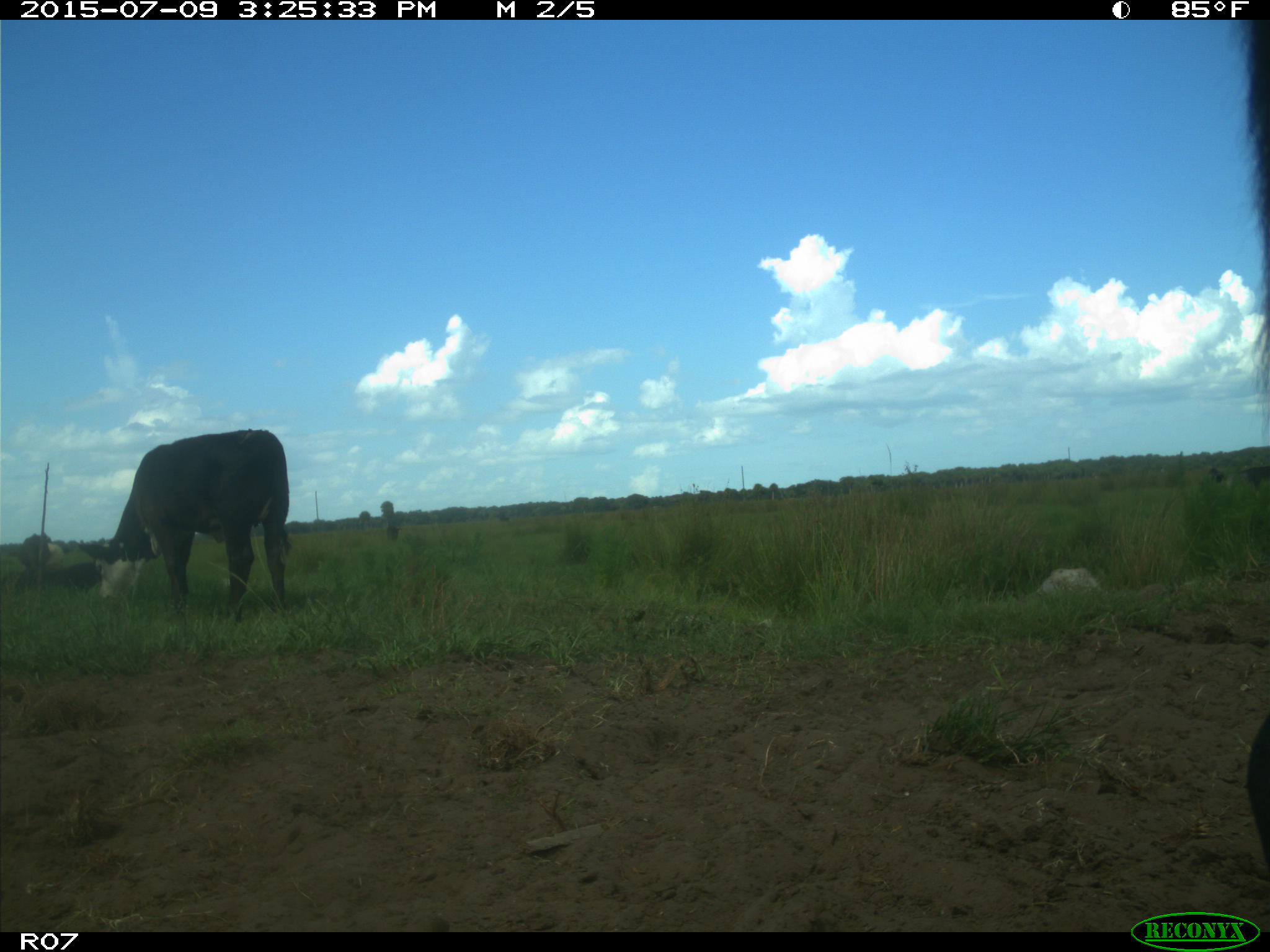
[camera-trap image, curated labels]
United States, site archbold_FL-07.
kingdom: Animalia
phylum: Chordata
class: Mammalia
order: Artiodactyla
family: Bovidae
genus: Bos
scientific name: Bos taurus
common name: domestic cow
Bos taurus (domestic cow).